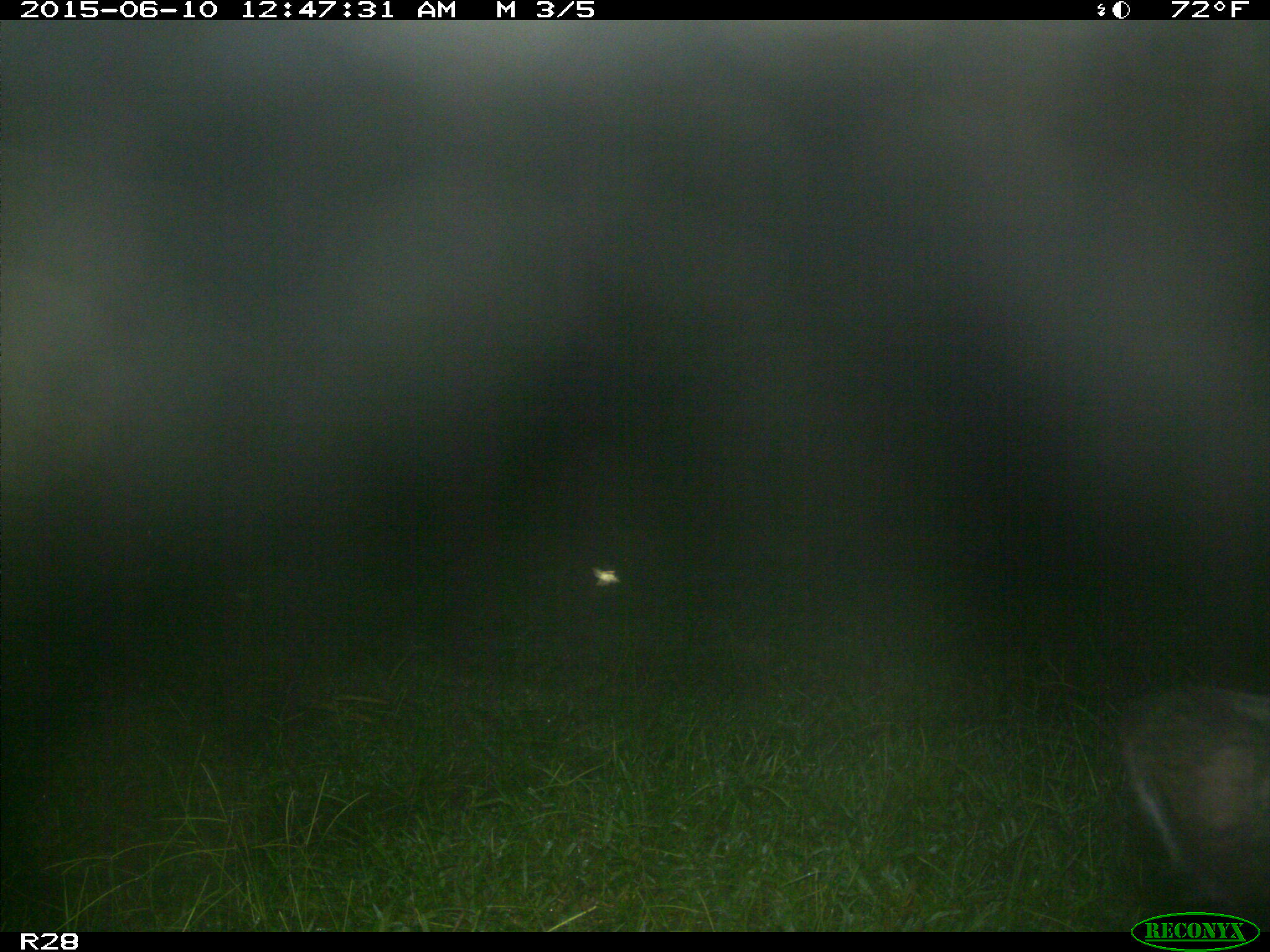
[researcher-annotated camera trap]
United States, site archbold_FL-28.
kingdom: Animalia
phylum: Chordata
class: Mammalia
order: Artiodactyla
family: Bovidae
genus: Bos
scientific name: Bos taurus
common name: domestic cow